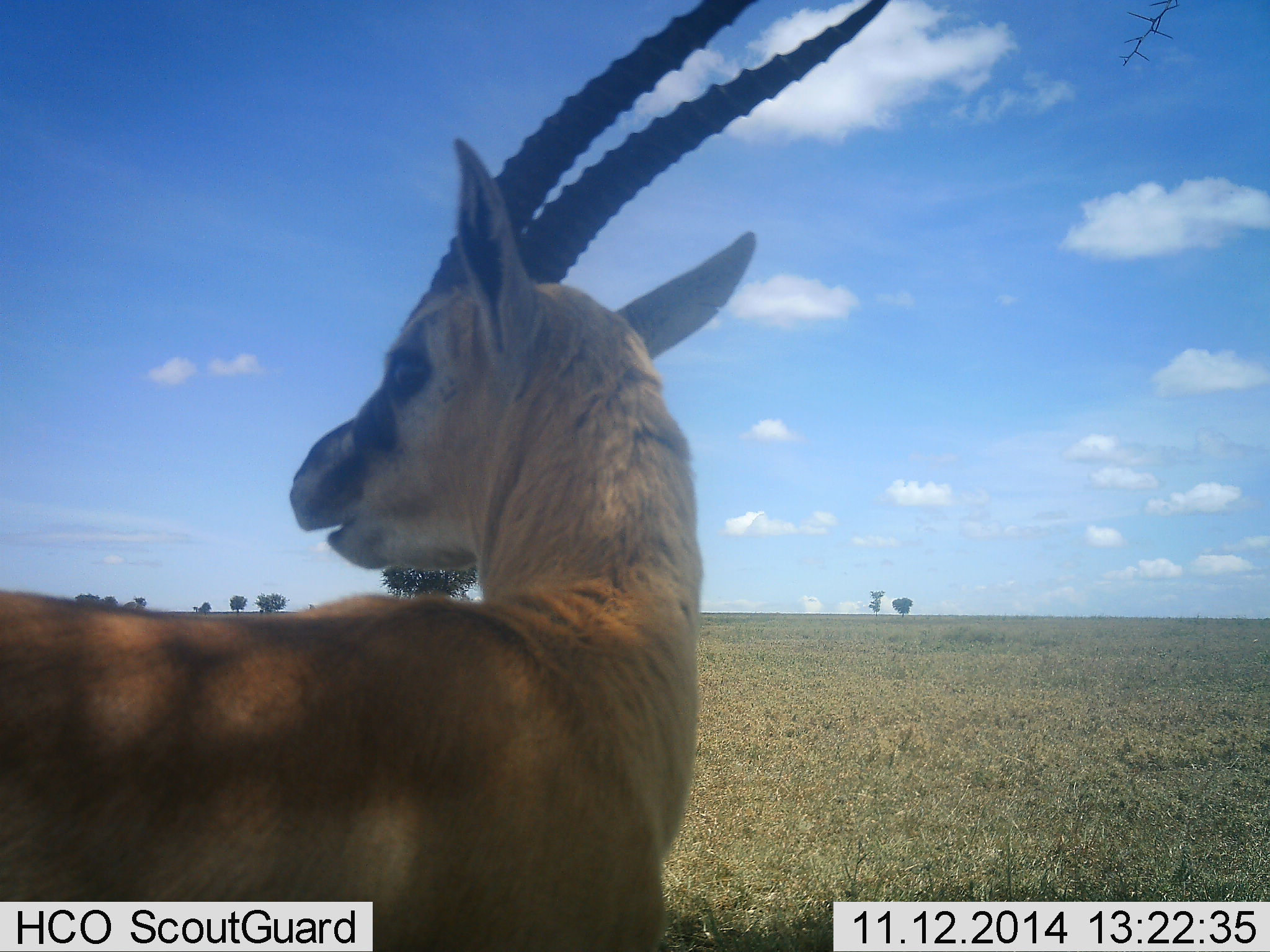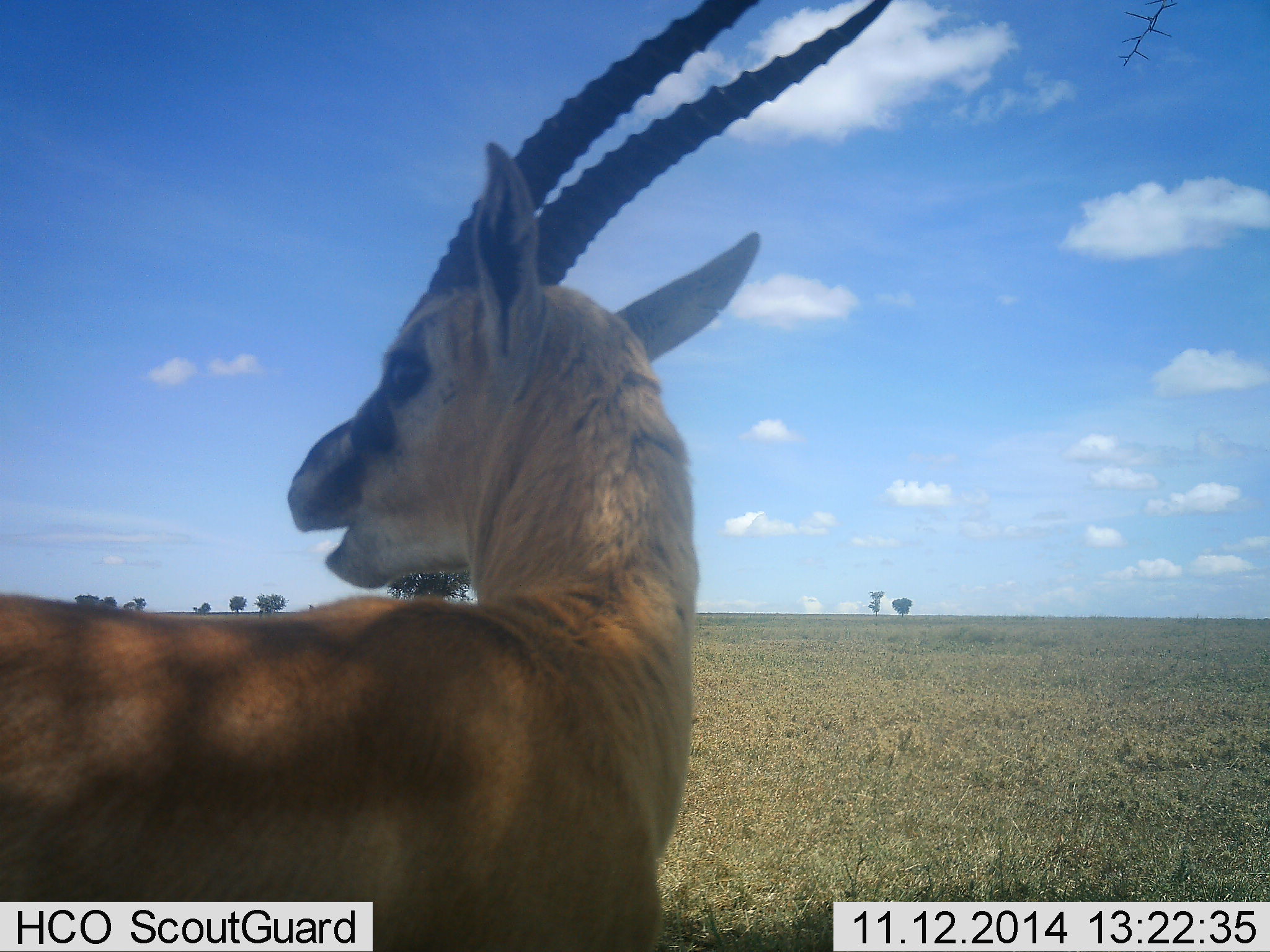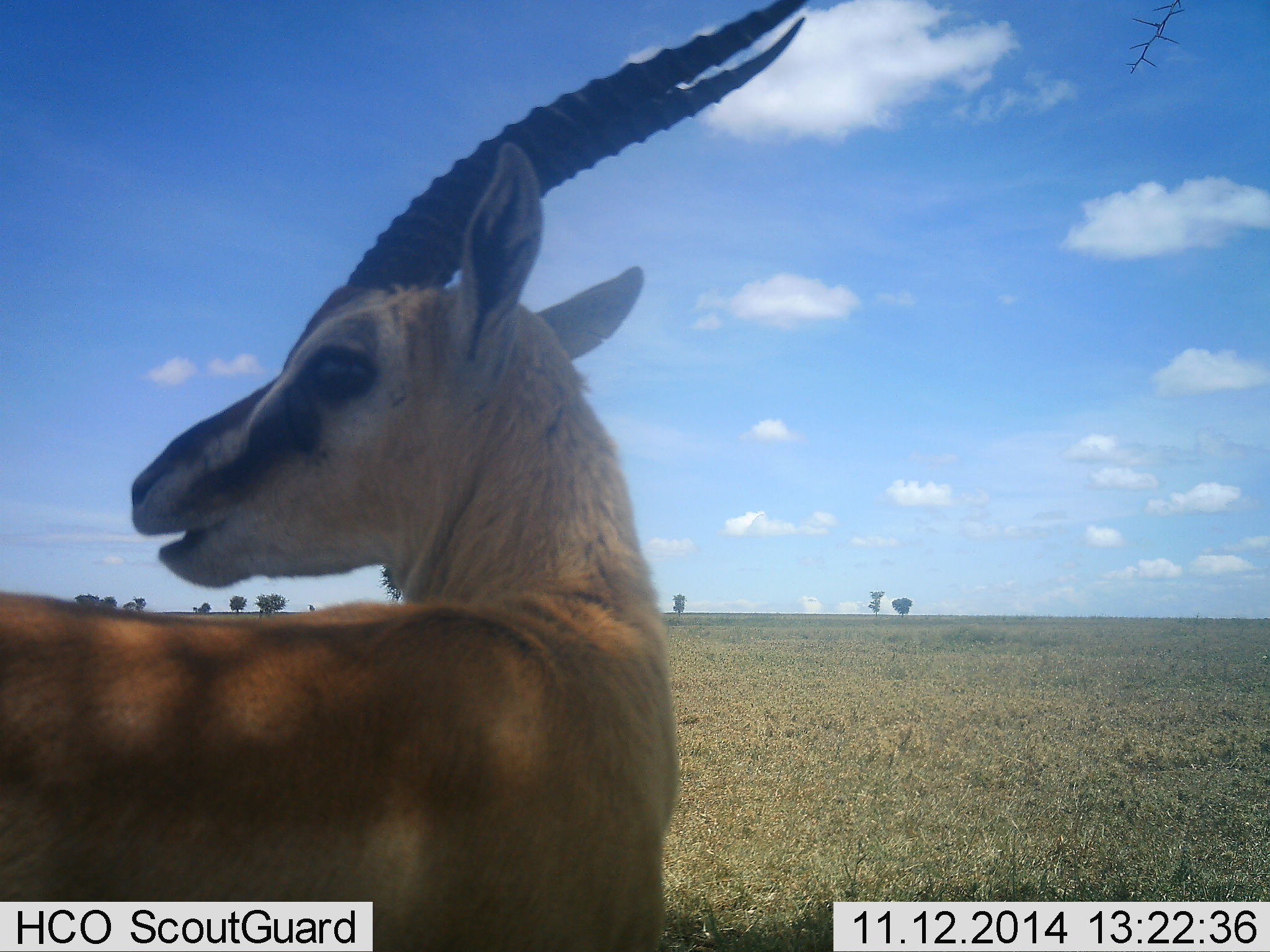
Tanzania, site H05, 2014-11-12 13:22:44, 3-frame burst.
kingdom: Animalia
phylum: Chordata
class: Mammalia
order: Artiodactyla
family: Bovidae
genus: Eudorcas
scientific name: Eudorcas thomsonii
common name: thomson's gazelle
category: gazellethomsons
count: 1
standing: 90%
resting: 0%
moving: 0%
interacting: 0%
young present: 0%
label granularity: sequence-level